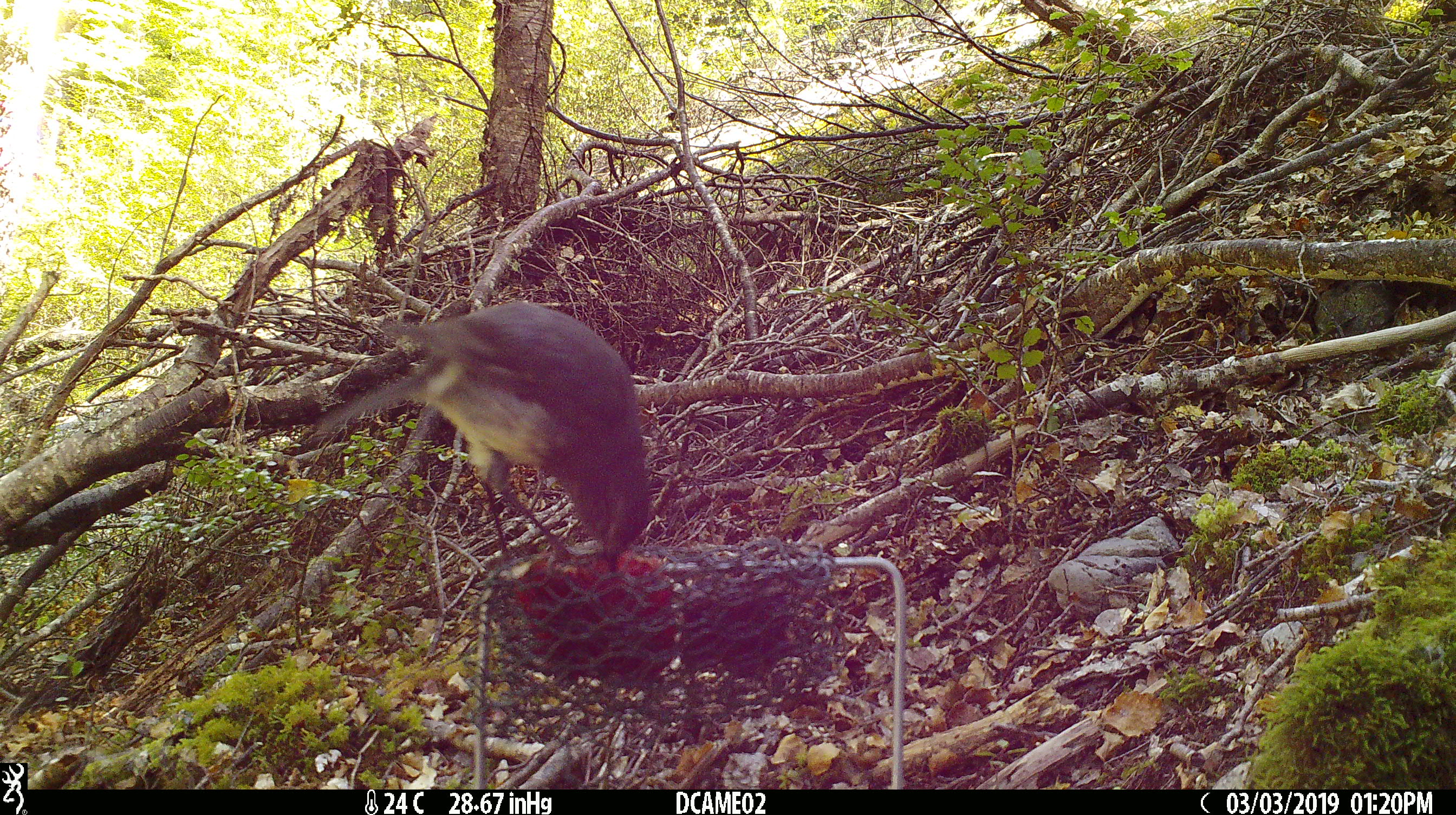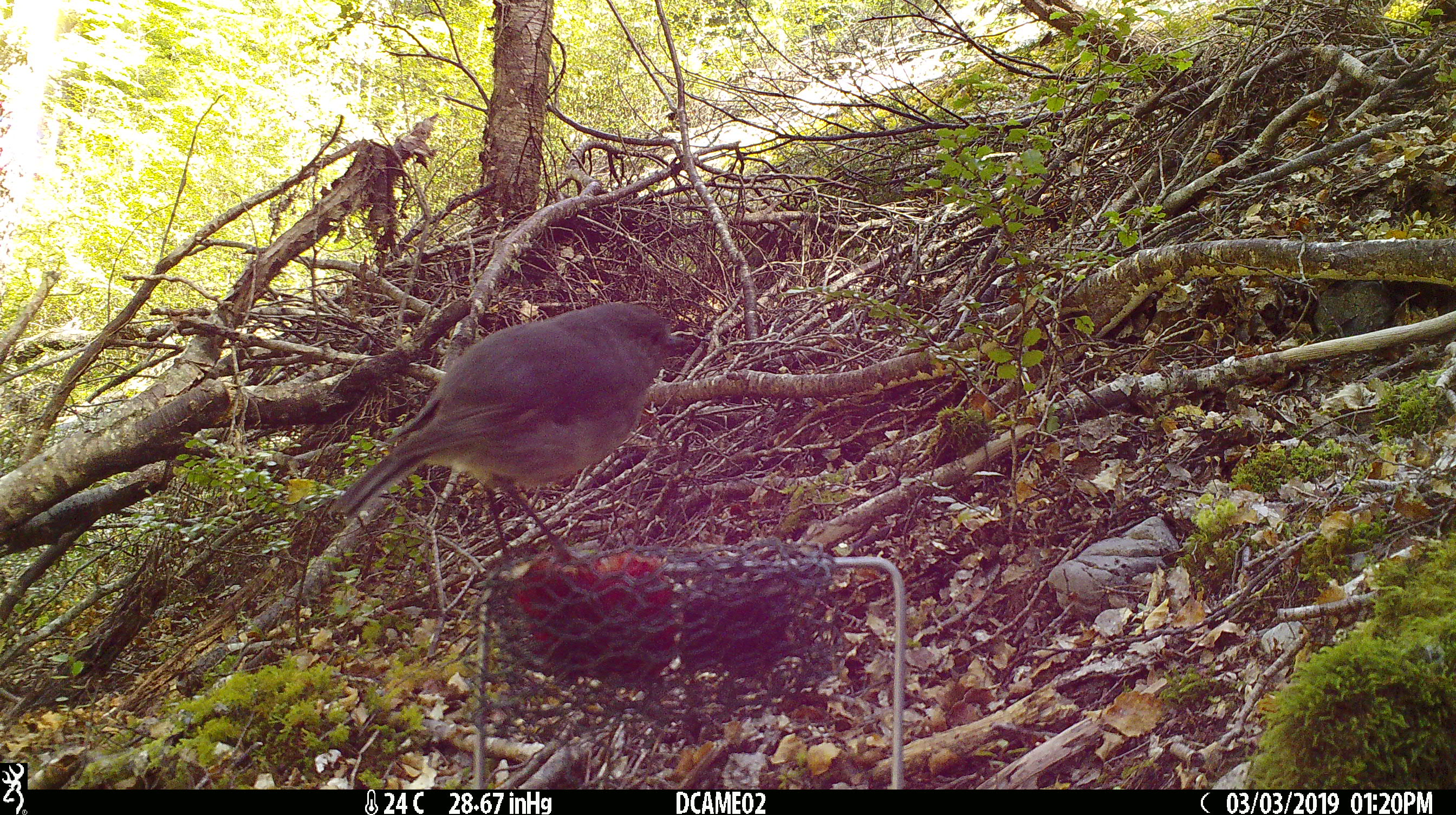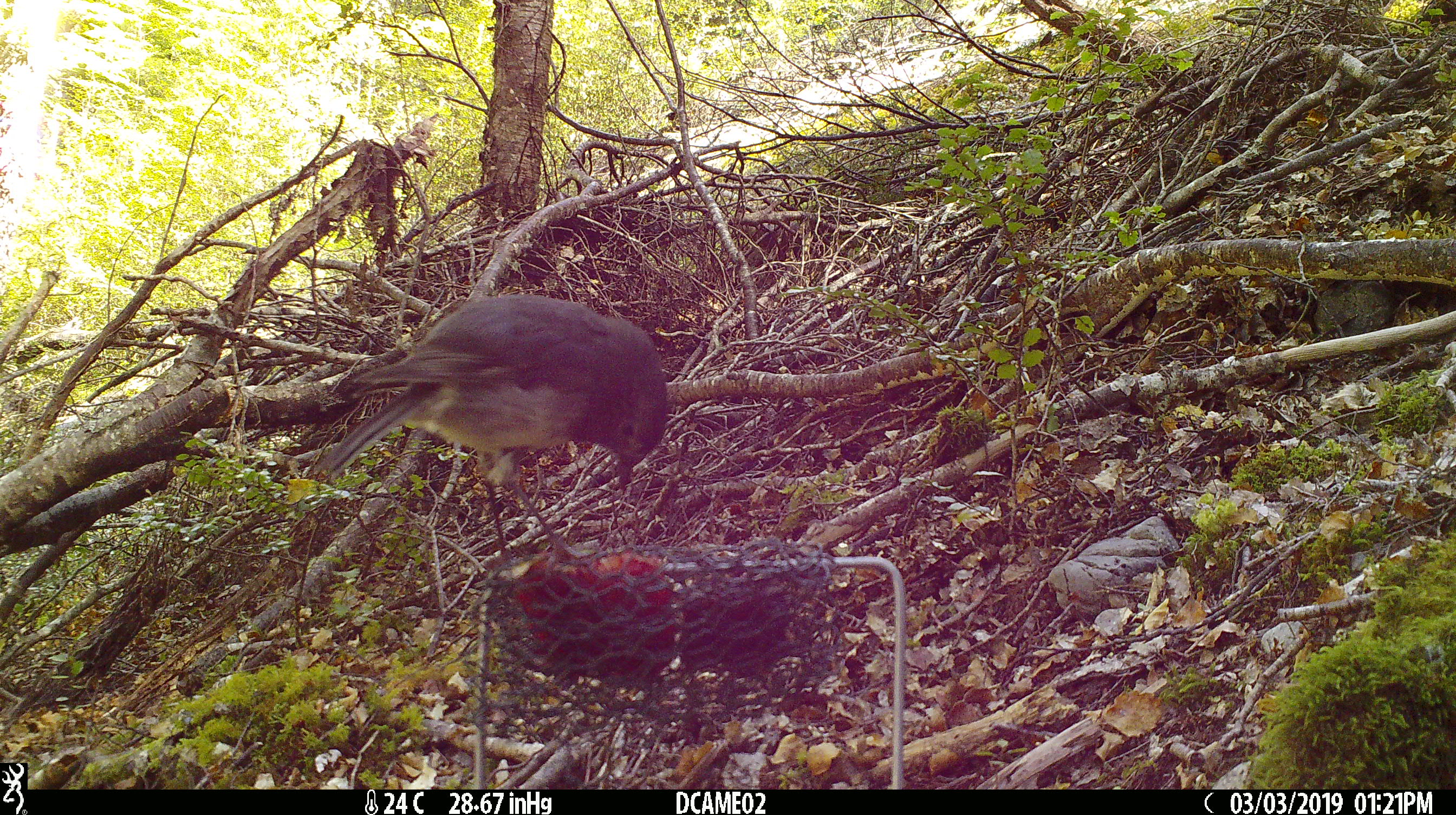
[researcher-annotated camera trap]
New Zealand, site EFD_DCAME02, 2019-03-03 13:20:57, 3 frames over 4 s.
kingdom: Animalia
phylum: Chordata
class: Aves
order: Passeriformes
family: Petroicidae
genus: Petroica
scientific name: Petroica australis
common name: new zealand robin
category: robin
Robin (new zealand robin) (Petroica australis).